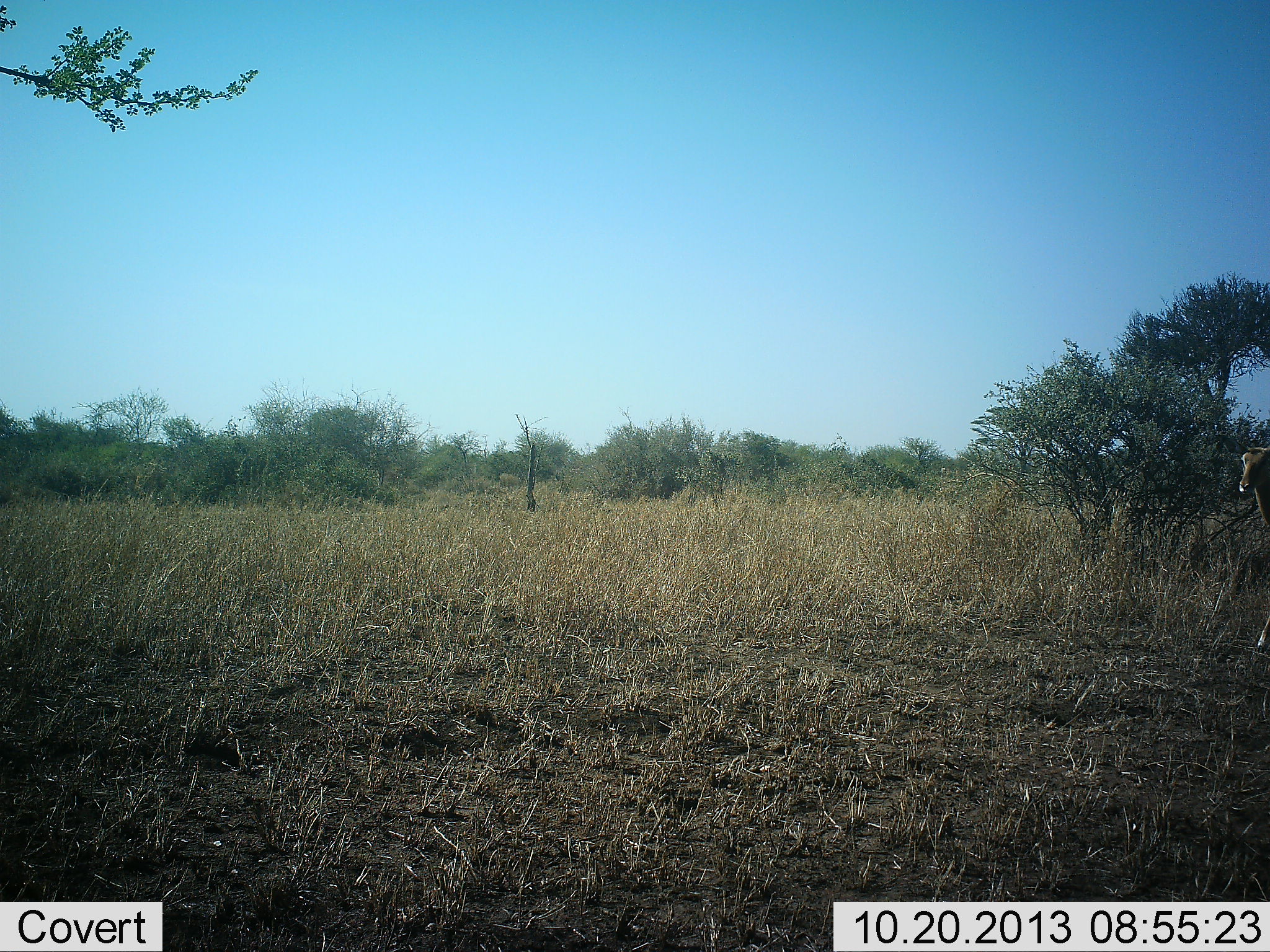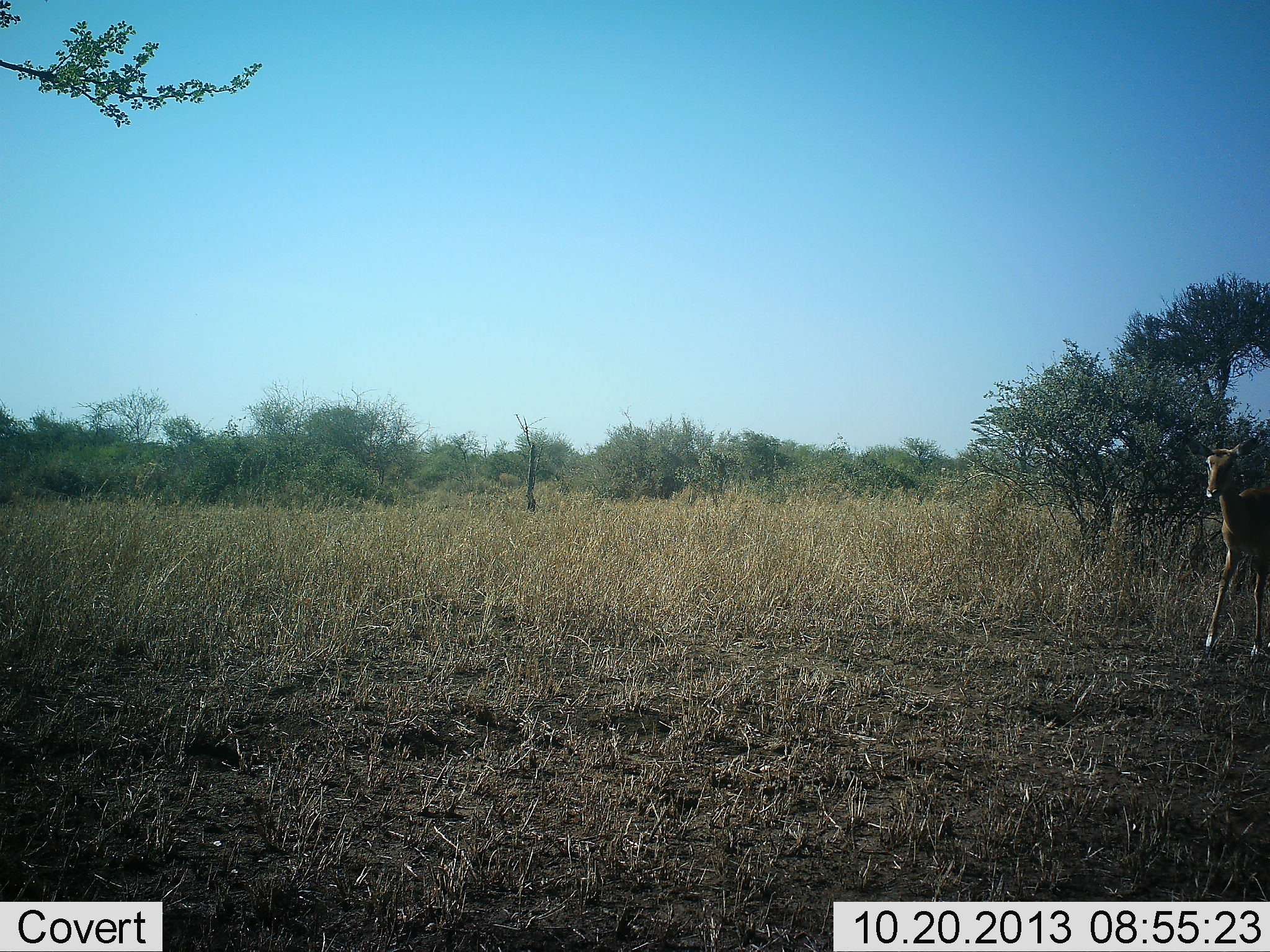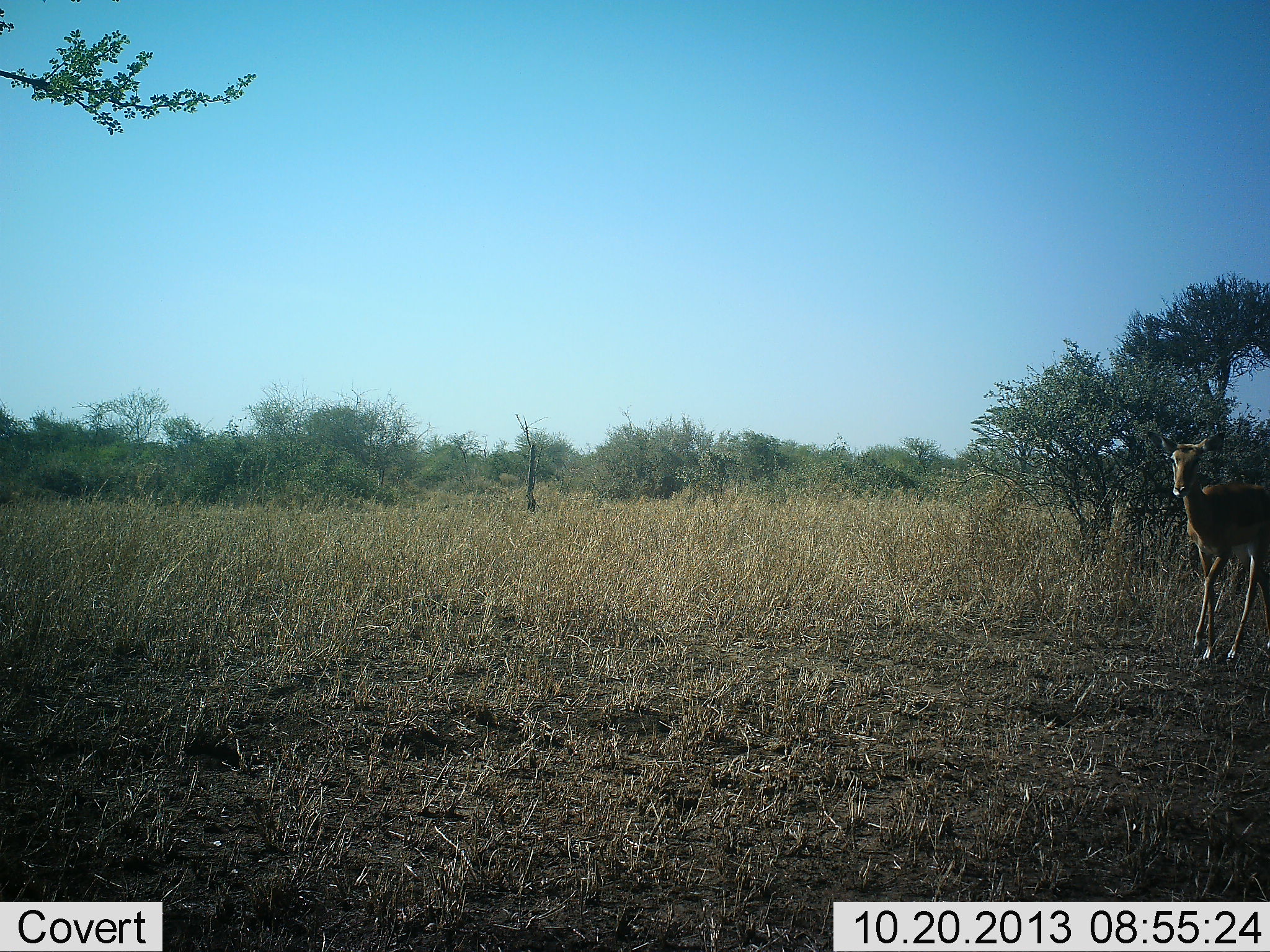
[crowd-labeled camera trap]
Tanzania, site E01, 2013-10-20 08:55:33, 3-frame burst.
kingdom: Animalia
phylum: Chordata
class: Mammalia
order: Artiodactyla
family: Bovidae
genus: Aepyceros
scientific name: Aepyceros melampus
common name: impala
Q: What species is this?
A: Impala (Aepyceros melampus).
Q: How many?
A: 1.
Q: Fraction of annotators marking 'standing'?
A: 0%.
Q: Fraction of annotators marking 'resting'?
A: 0%.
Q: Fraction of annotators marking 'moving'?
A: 100%.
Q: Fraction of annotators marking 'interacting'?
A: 0%.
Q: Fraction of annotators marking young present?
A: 0%.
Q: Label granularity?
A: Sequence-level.